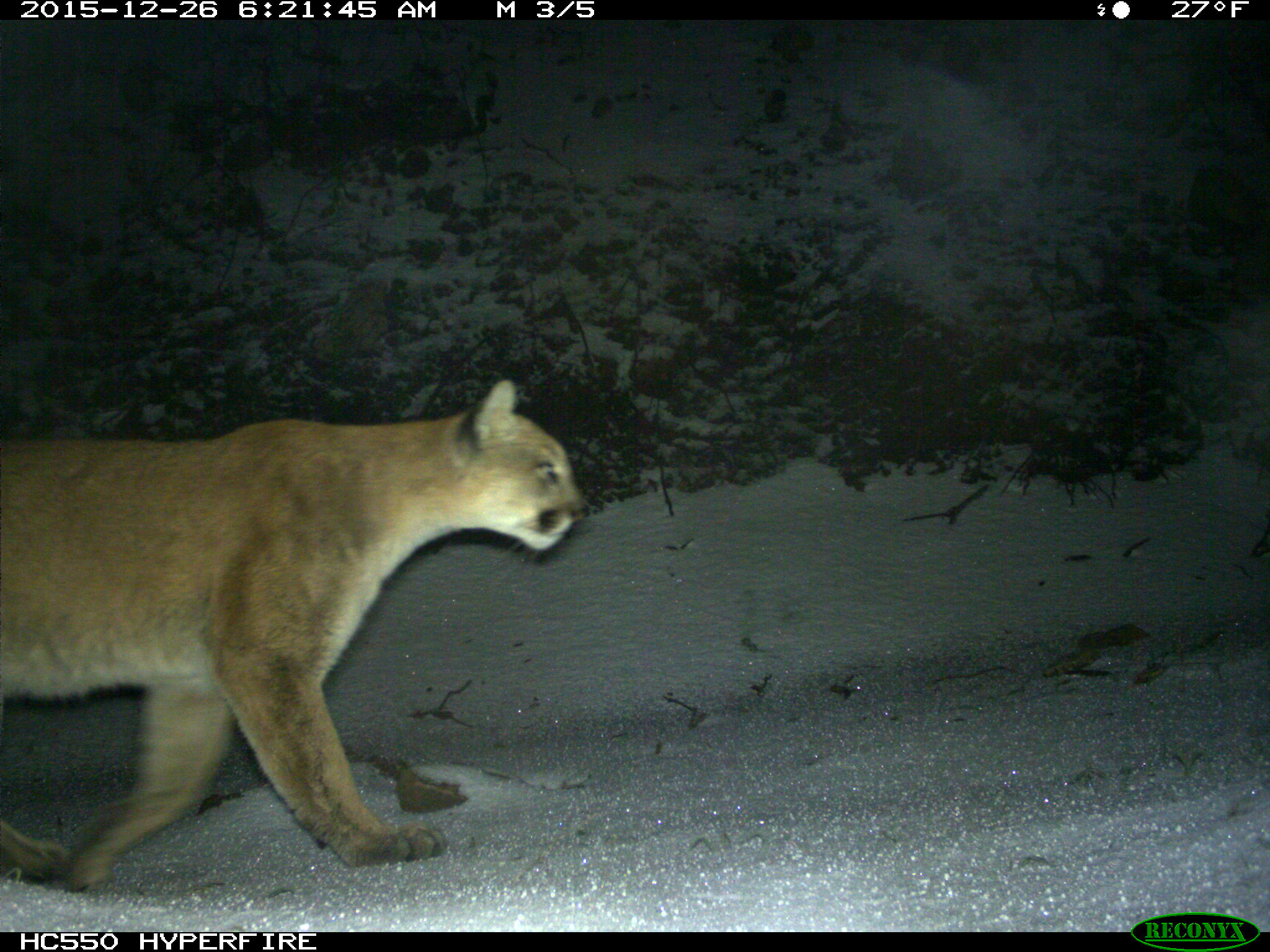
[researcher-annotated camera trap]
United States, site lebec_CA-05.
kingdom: Animalia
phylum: Chordata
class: Mammalia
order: Carnivora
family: Felidae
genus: Puma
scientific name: Puma concolor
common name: mountain lion